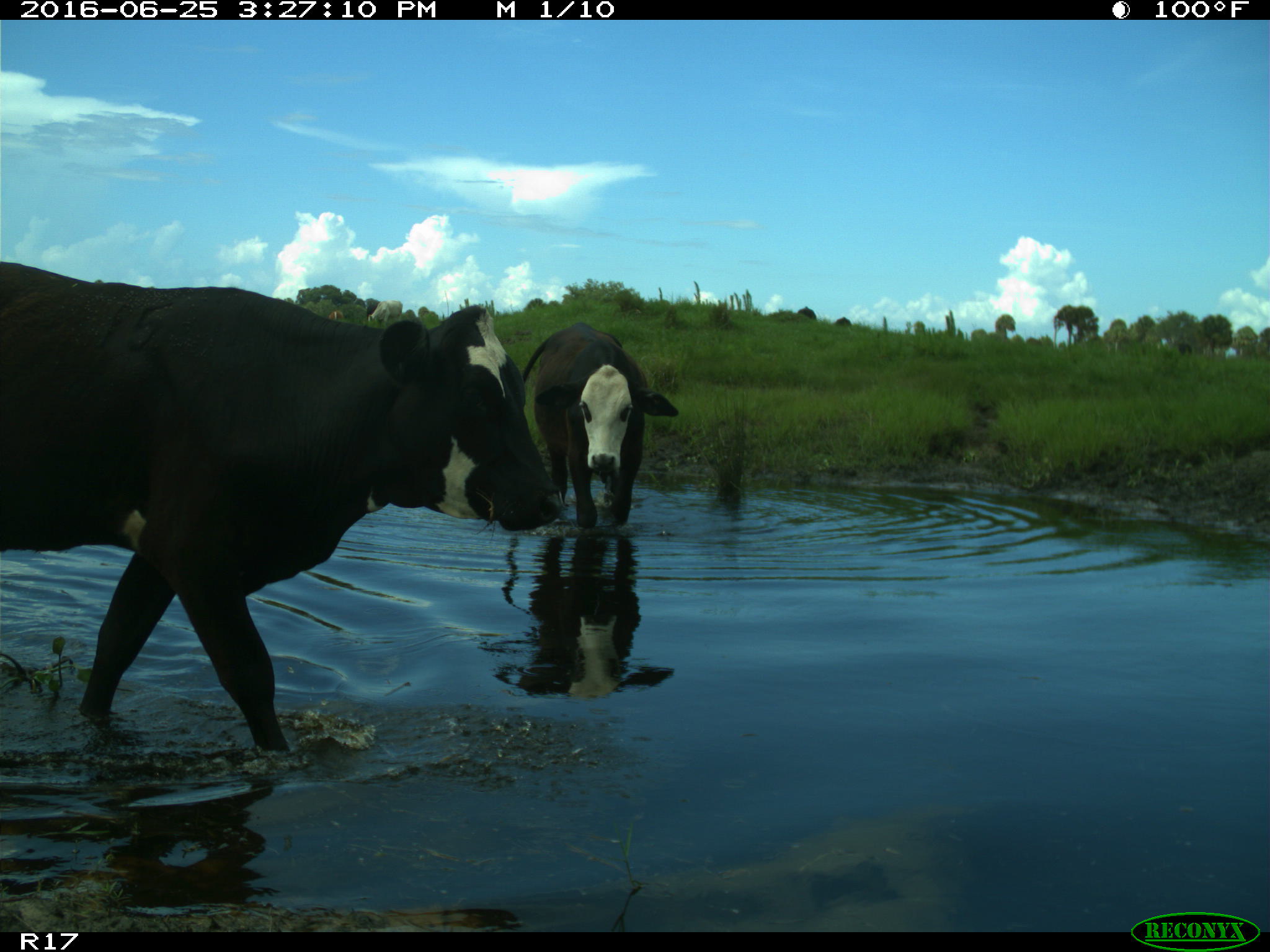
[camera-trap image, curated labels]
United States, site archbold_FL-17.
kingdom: Animalia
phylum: Chordata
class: Mammalia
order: Artiodactyla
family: Bovidae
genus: Bos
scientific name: Bos taurus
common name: domestic cow